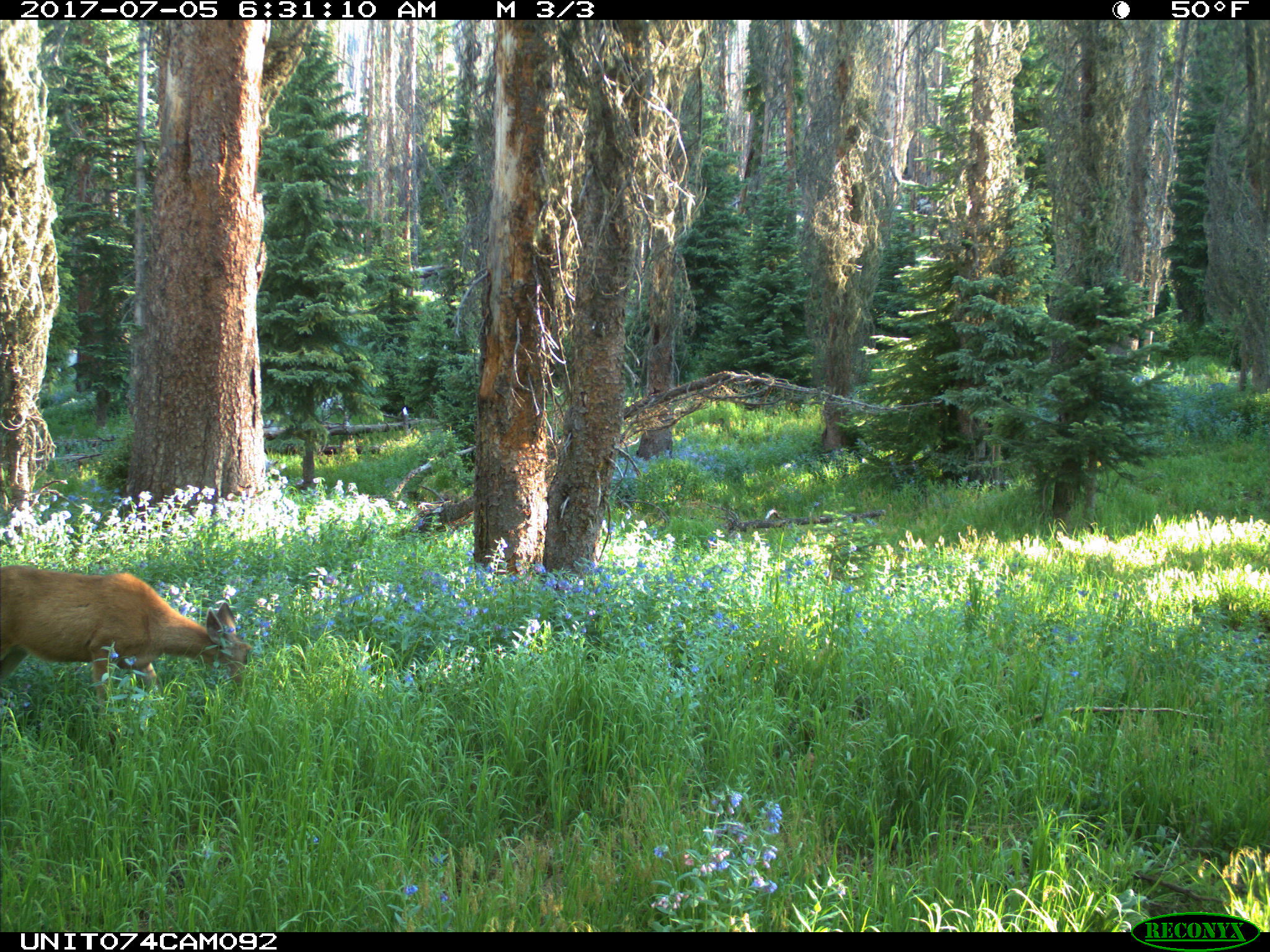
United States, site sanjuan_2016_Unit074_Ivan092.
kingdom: Animalia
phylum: Chordata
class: Mammalia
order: Artiodactyla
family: Cervidae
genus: Odocoileus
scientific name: Odocoileus hemionus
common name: mule deer